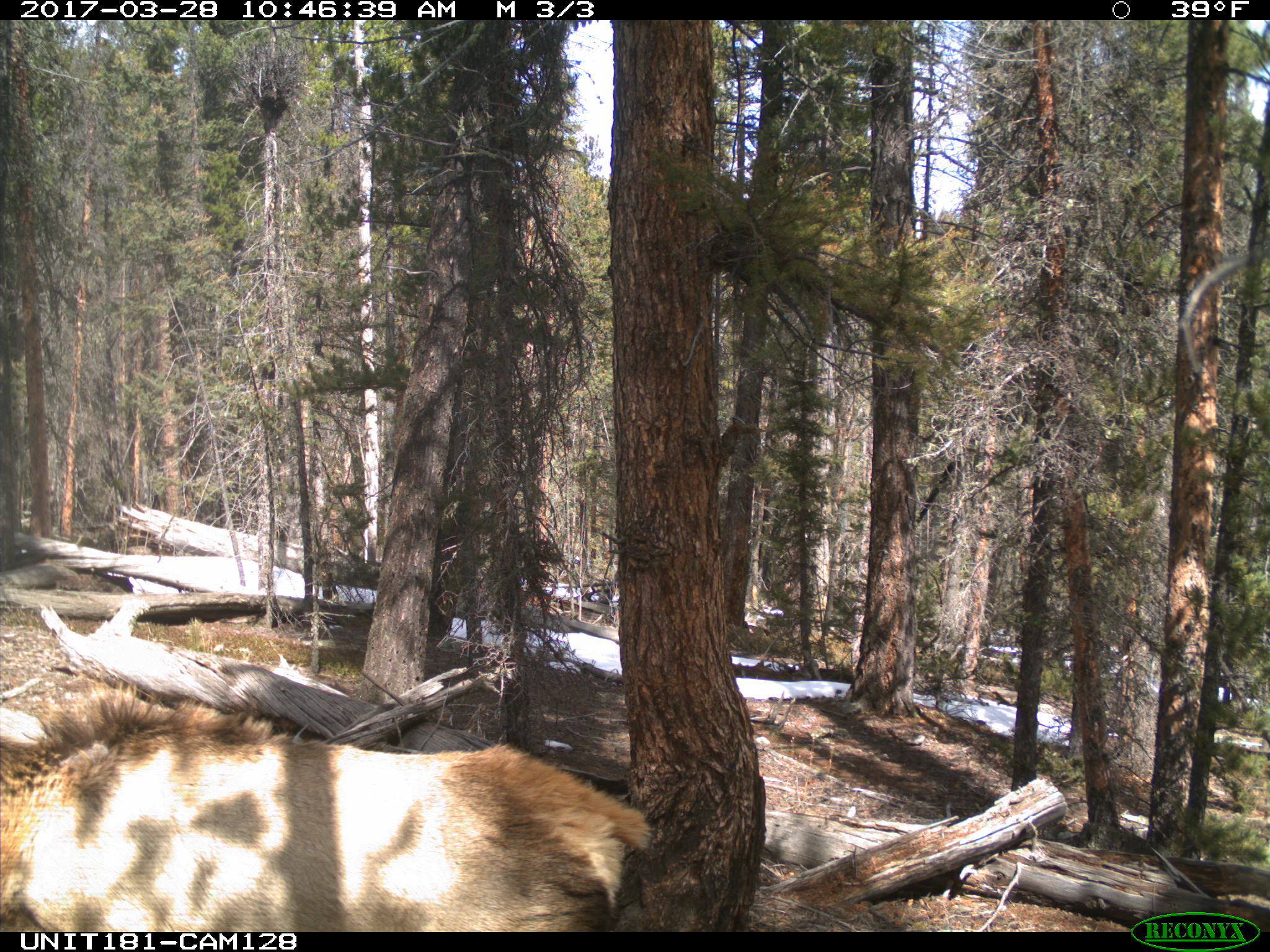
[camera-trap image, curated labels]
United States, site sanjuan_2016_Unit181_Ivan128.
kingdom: Animalia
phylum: Chordata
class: Mammalia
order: Artiodactyla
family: Cervidae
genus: Cervus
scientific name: Cervus elaphus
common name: red deer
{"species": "Cervus elaphus (red deer)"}